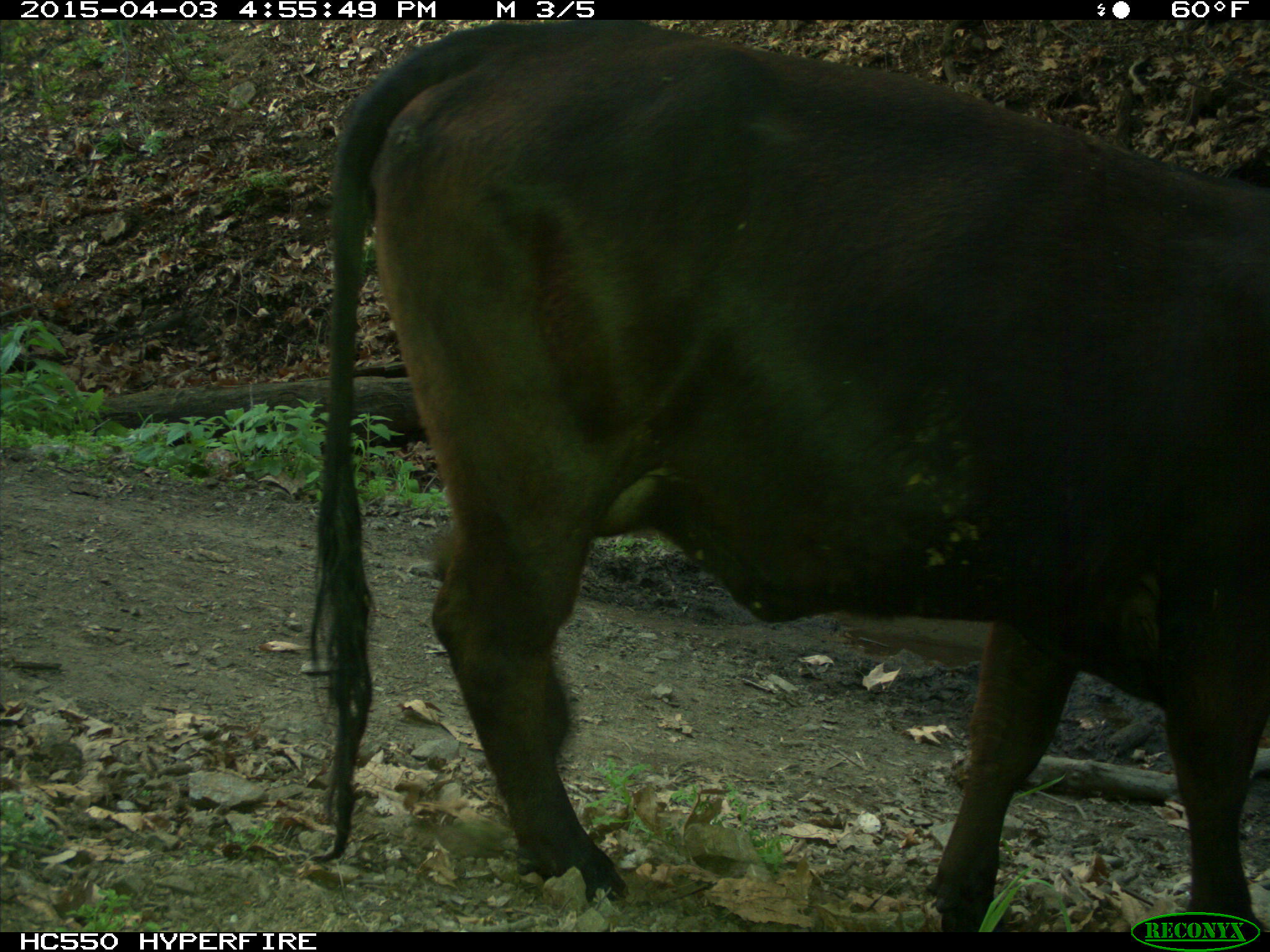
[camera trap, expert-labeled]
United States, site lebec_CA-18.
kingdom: Animalia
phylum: Chordata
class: Mammalia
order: Artiodactyla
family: Bovidae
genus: Bos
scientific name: Bos taurus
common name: domestic cow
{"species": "Bos taurus (domestic cow)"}